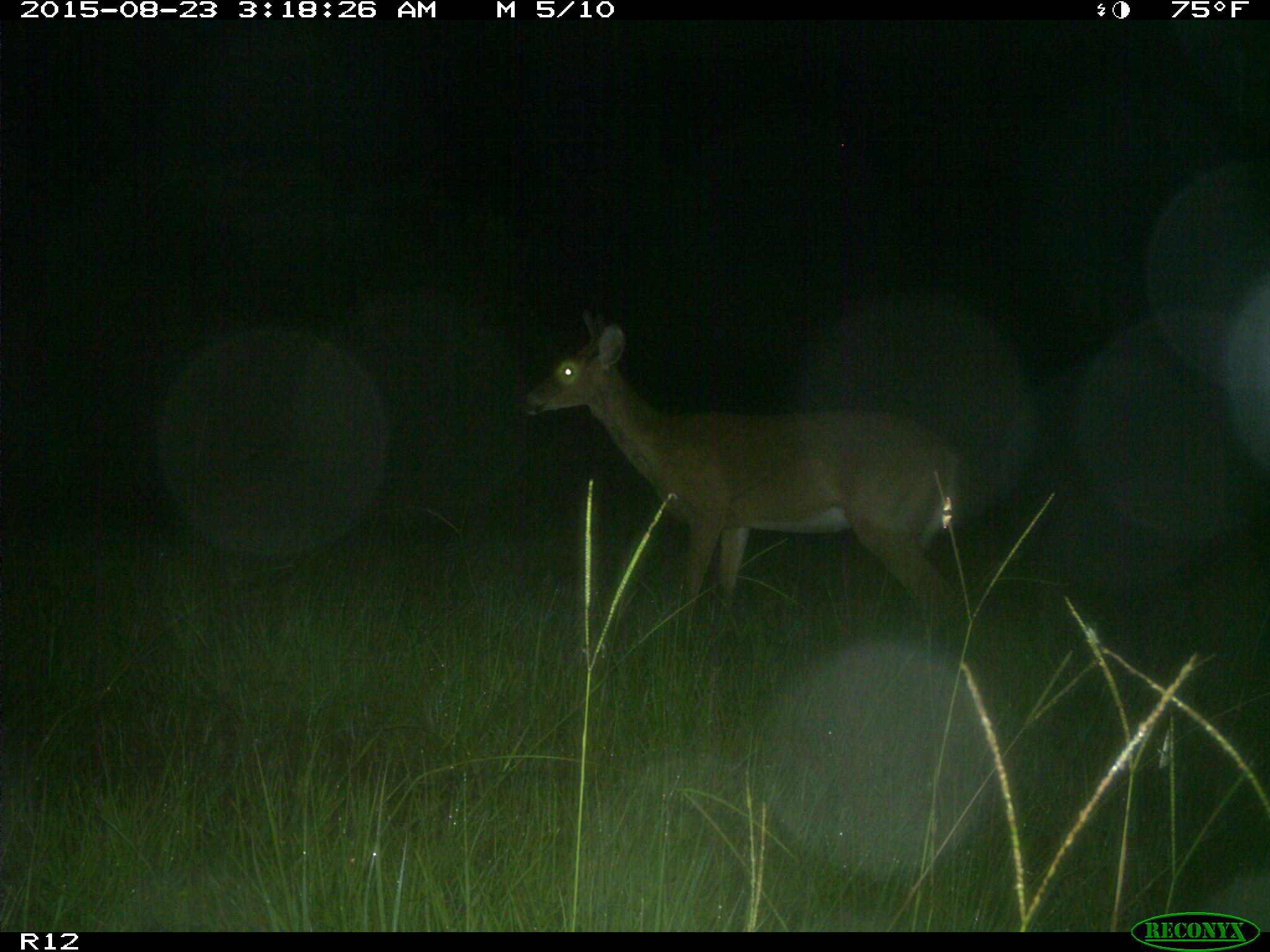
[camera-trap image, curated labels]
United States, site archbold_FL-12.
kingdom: Animalia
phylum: Chordata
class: Mammalia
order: Artiodactyla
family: Cervidae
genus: Odocoileus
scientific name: Odocoileus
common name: deer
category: unidentified deer